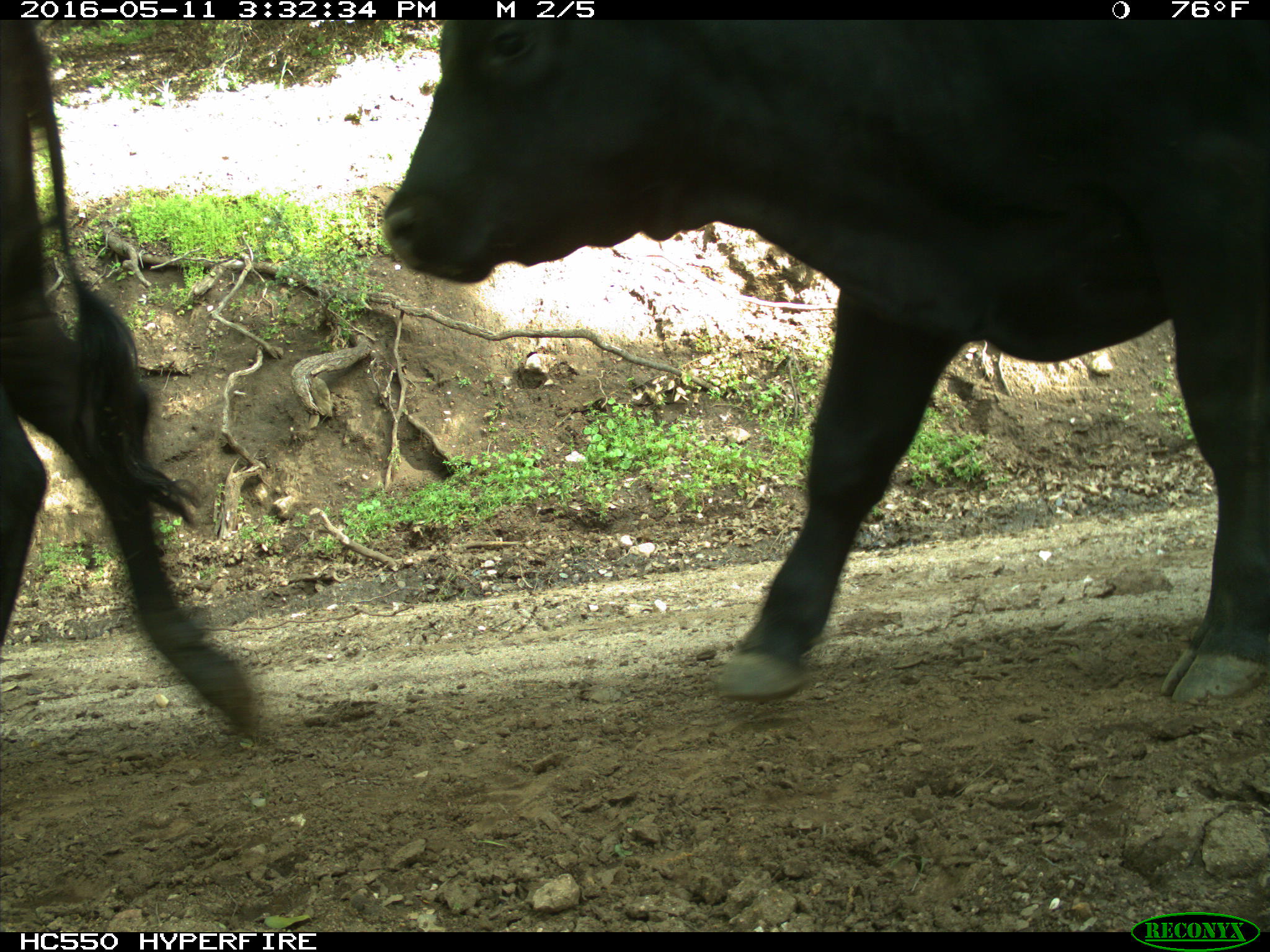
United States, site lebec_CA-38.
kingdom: Animalia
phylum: Chordata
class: Mammalia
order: Artiodactyla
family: Bovidae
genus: Bos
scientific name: Bos taurus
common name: domestic cow